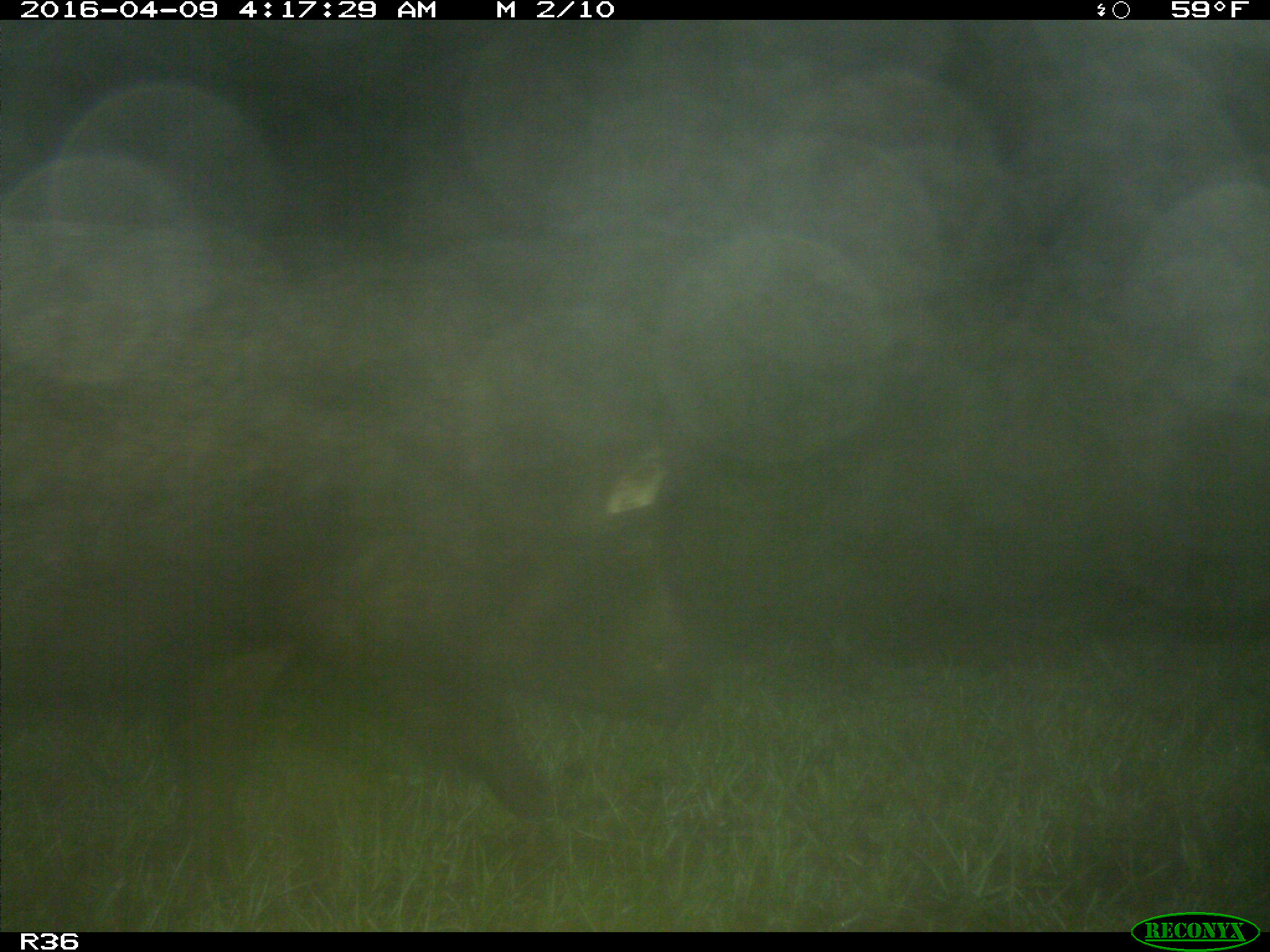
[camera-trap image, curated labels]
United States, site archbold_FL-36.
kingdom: Animalia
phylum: Chordata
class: Mammalia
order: Artiodactyla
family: Suidae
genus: Sus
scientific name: Sus scrofa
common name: wild boar